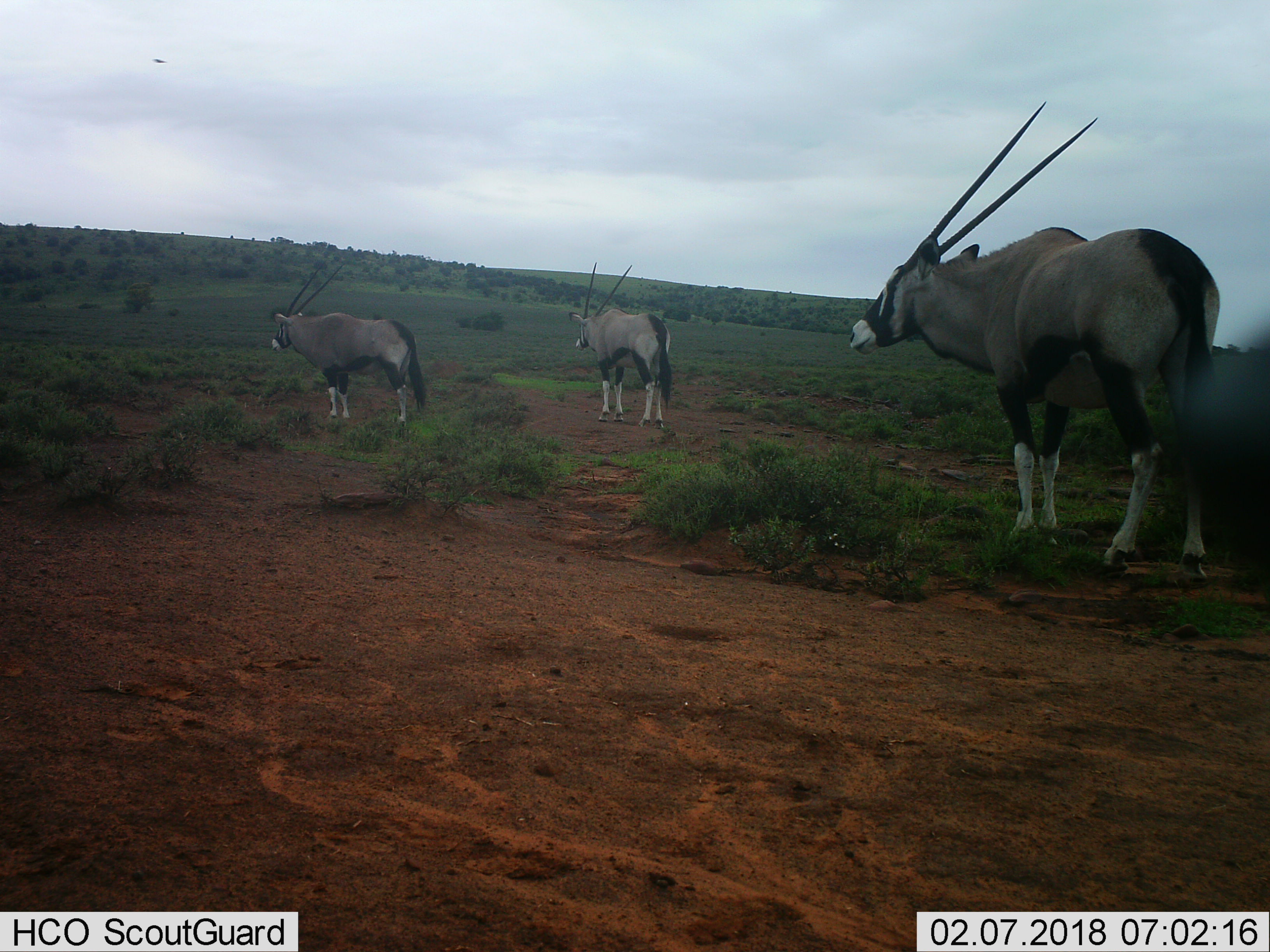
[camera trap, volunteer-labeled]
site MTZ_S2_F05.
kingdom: Animalia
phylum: Chordata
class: Mammalia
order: Artiodactyla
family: Bovidae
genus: Oryx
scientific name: Oryx gazella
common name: gemsbok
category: oryx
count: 3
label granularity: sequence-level